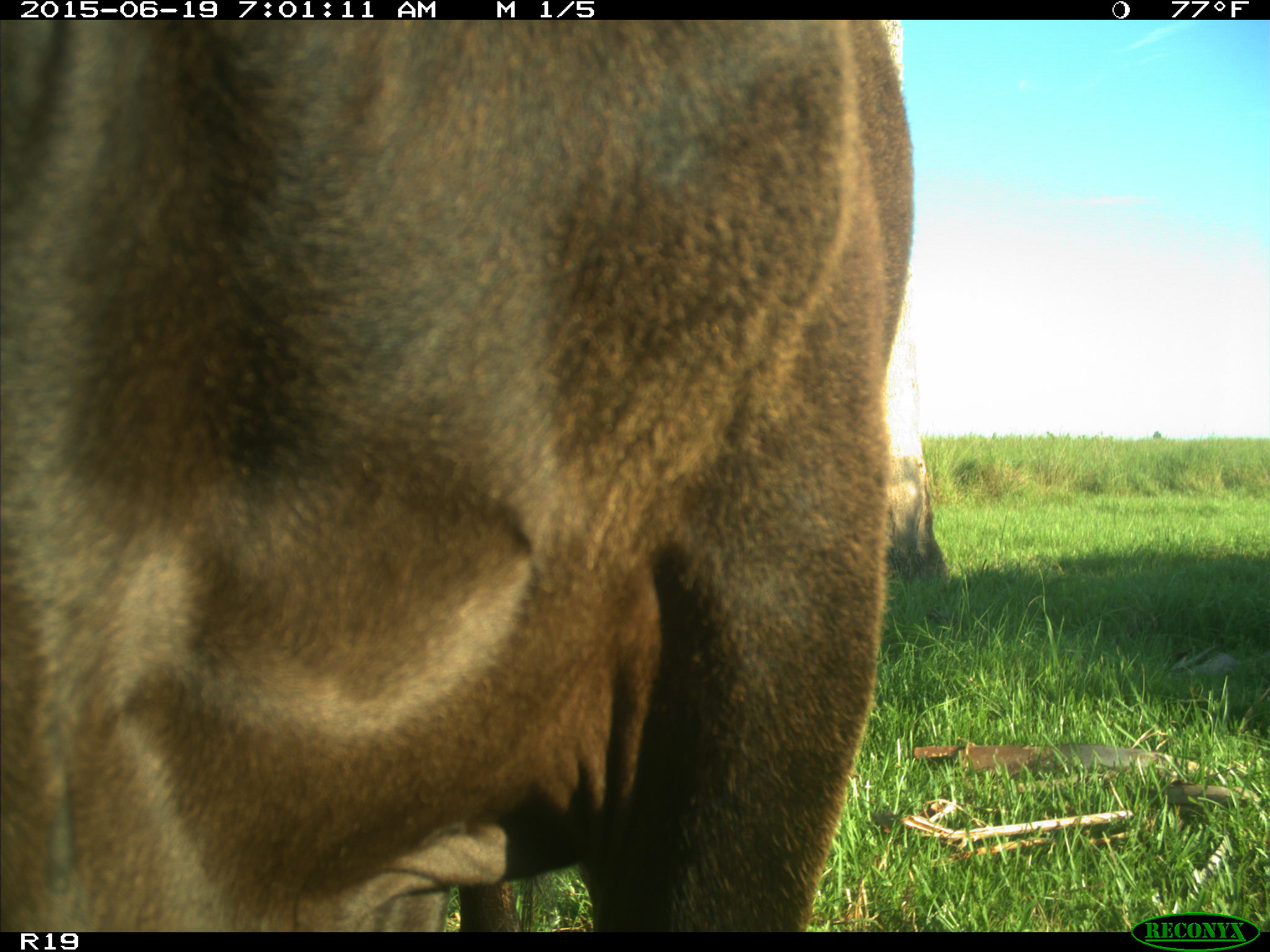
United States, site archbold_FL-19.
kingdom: Animalia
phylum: Chordata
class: Mammalia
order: Artiodactyla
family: Bovidae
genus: Bos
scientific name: Bos taurus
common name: domestic cow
Bos taurus (domestic cow).